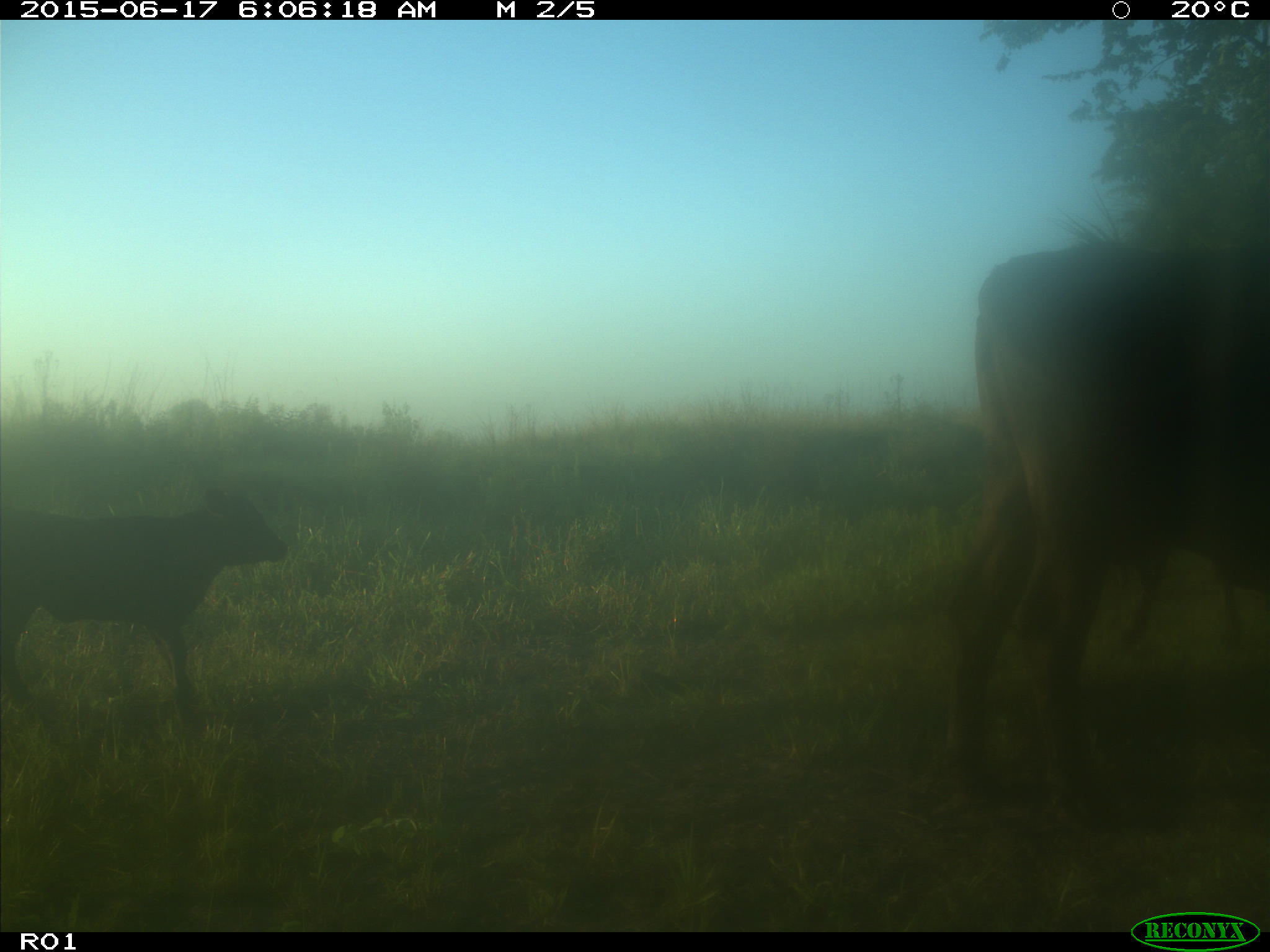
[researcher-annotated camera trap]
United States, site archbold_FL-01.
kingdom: Animalia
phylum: Chordata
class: Mammalia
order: Artiodactyla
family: Bovidae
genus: Bos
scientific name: Bos taurus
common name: domestic cow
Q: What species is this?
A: Bos taurus (domestic cow).